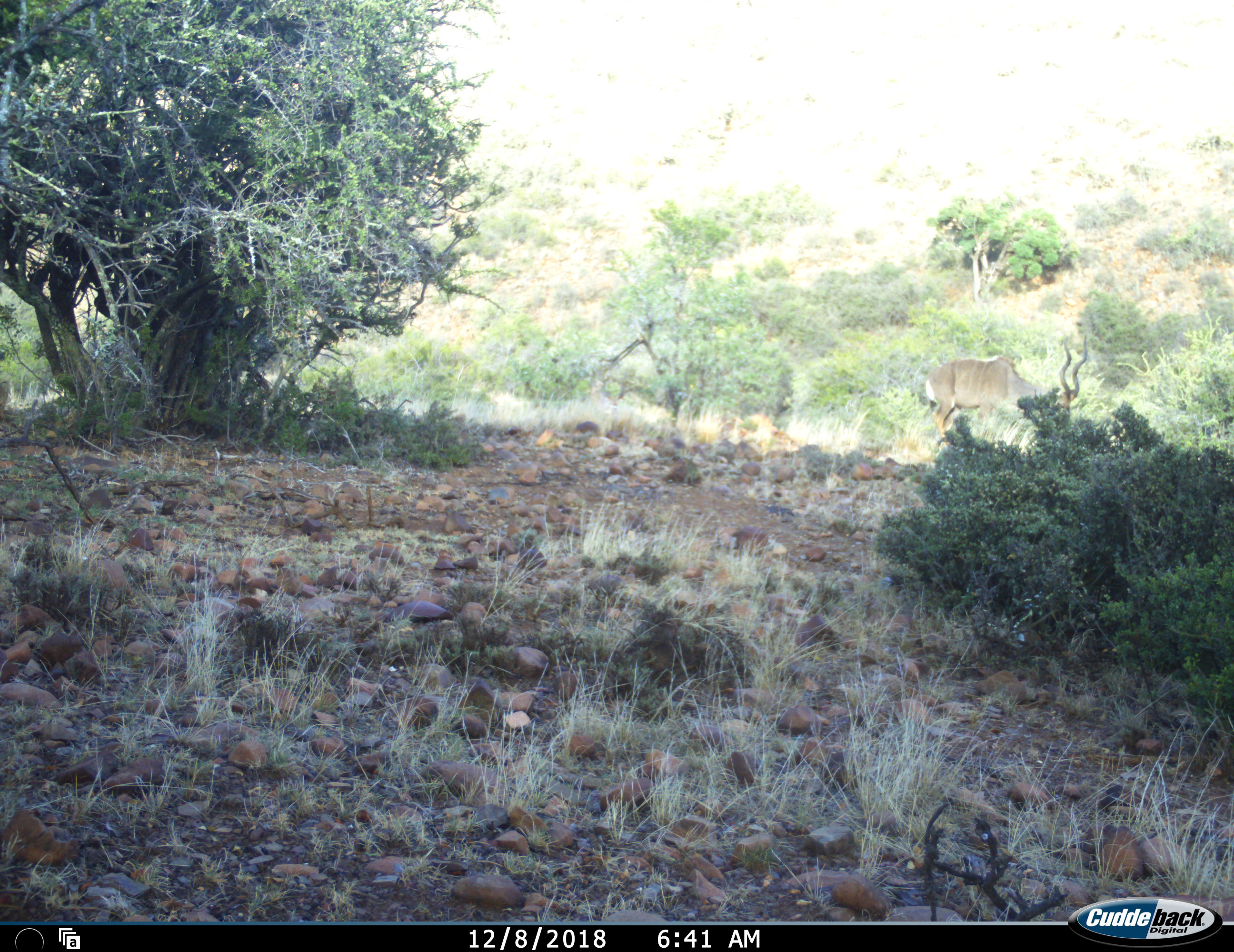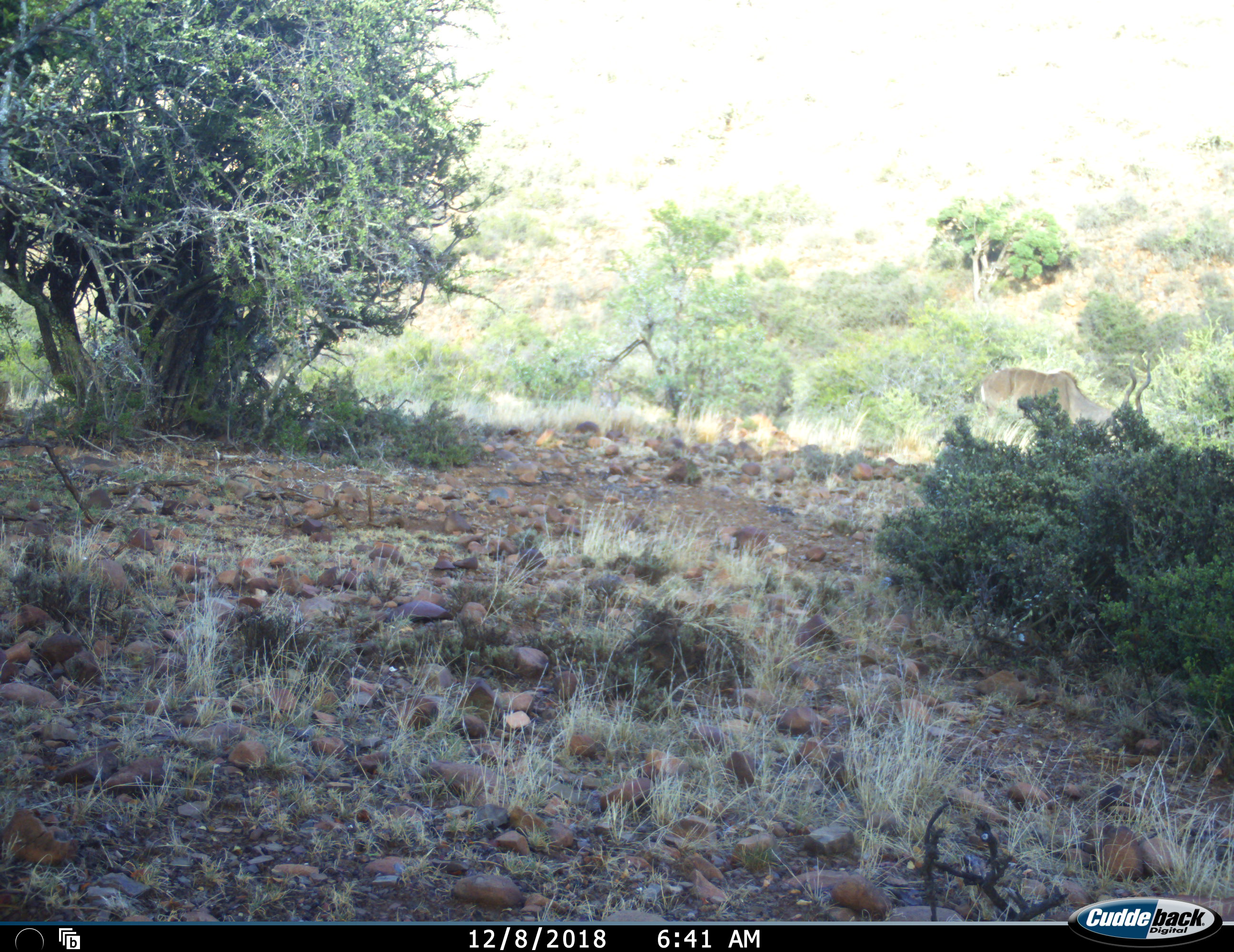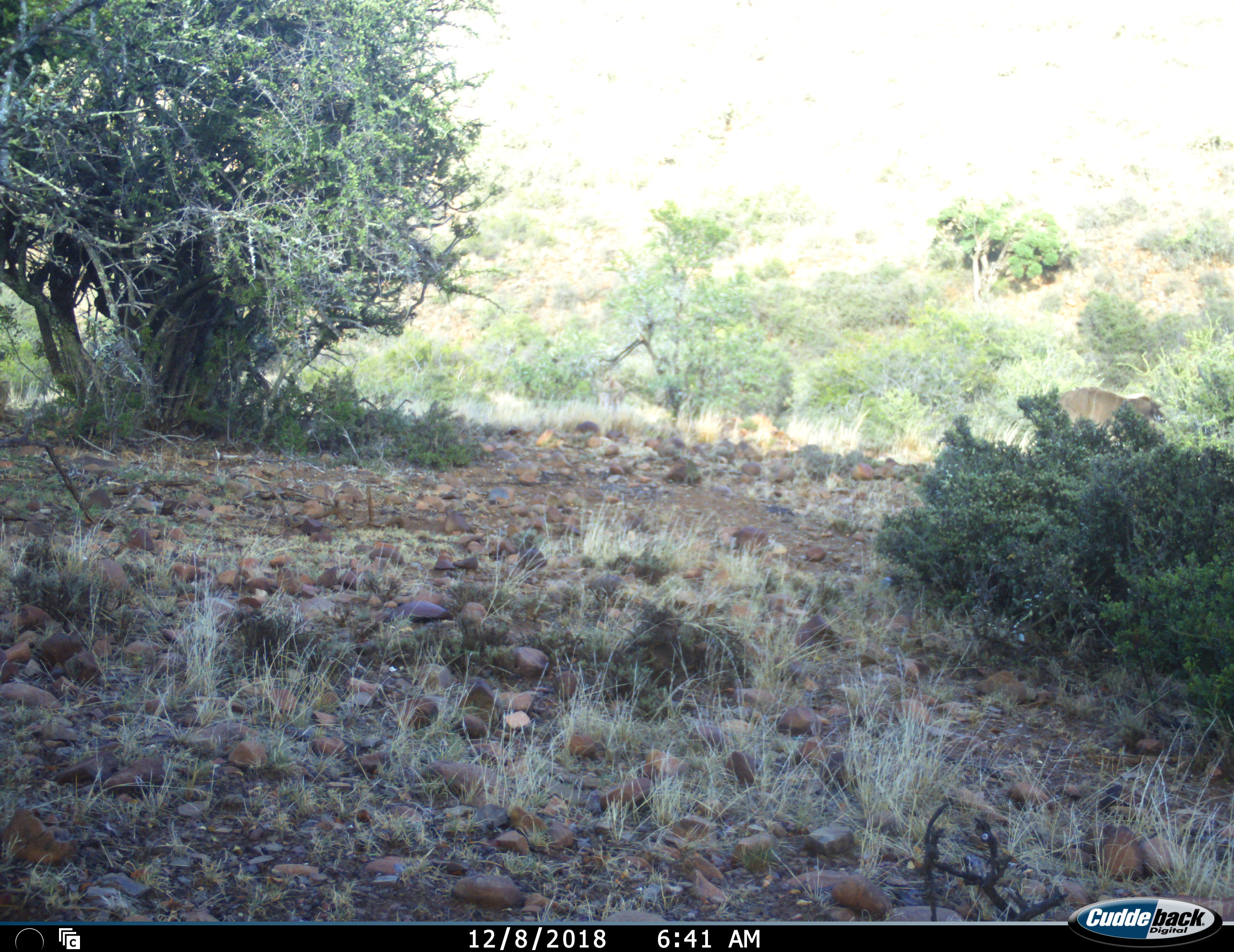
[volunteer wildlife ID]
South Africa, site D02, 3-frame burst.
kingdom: Animalia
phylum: Chordata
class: Mammalia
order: Artiodactyla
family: Bovidae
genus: Tragelaphus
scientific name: Tragelaphus strepsiceros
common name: greater kudu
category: kudu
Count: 2.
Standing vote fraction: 29%.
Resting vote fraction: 0%.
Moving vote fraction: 71%.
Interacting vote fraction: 0%.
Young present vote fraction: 14%.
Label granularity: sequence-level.